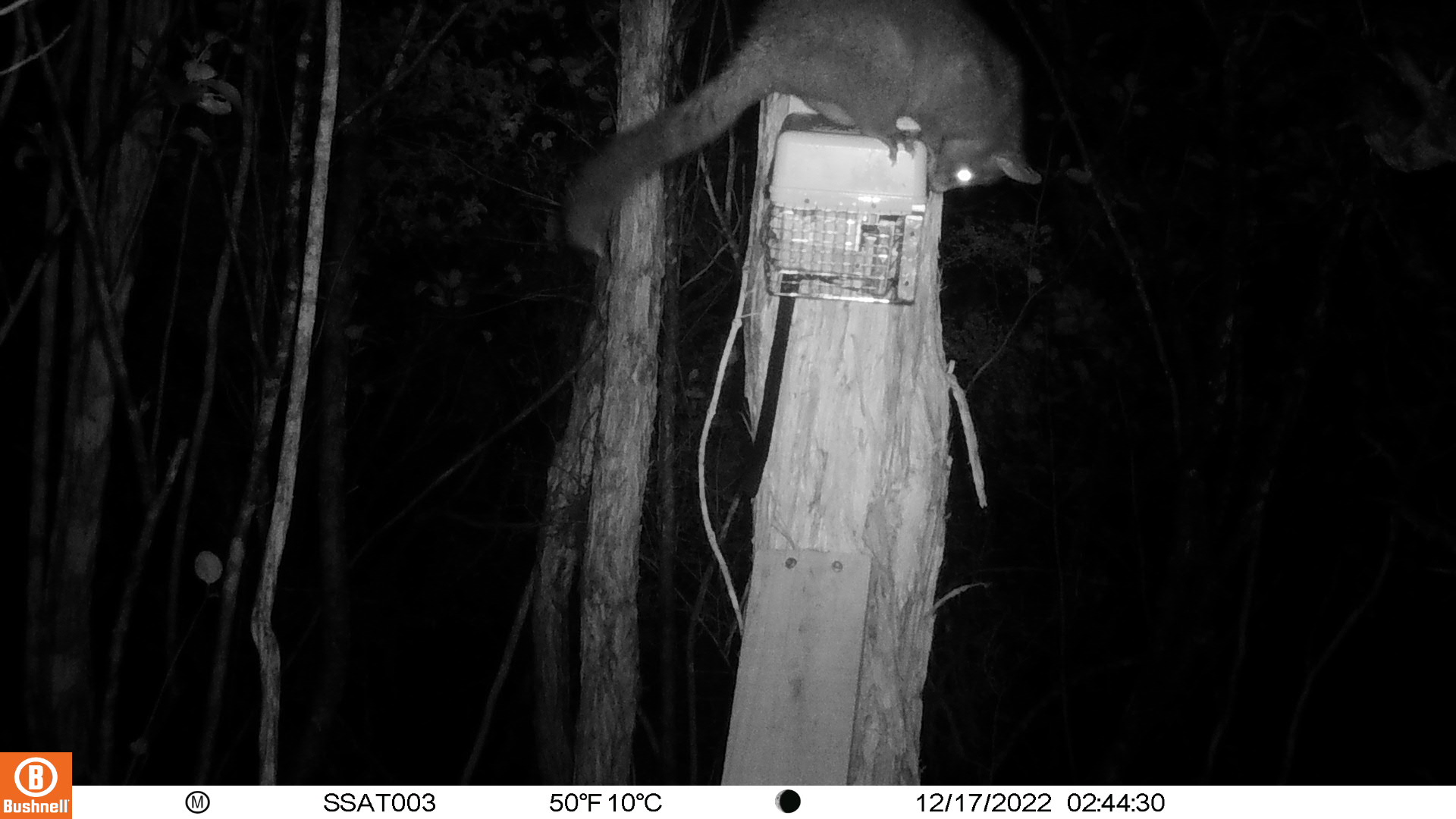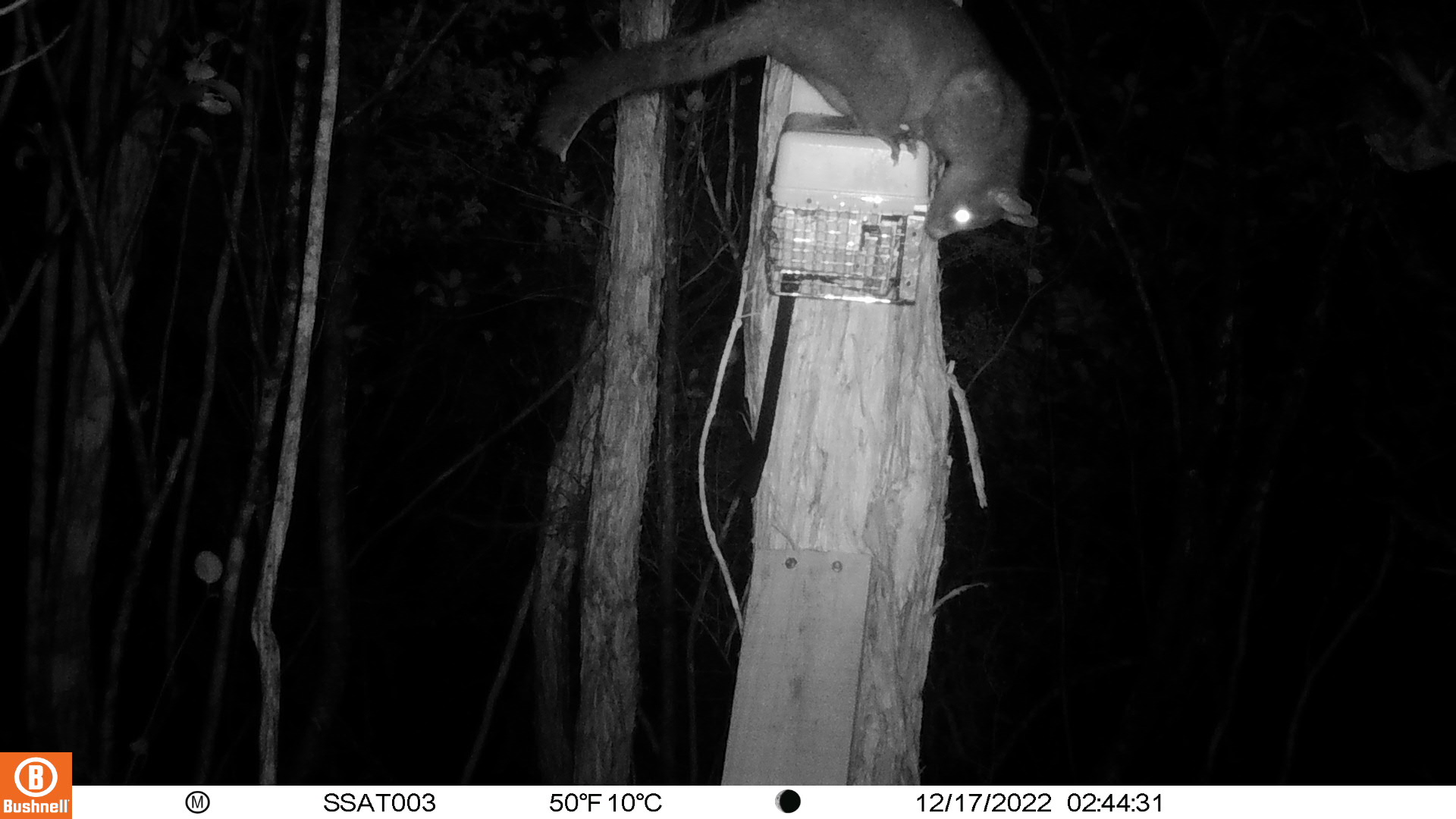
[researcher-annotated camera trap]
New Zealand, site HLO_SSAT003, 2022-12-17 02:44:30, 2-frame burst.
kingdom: Animalia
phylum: Chordata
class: Mammalia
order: Diprotodontia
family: Phalangeridae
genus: Trichosurus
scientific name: Trichosurus vulpecula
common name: common brushtail possum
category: possum